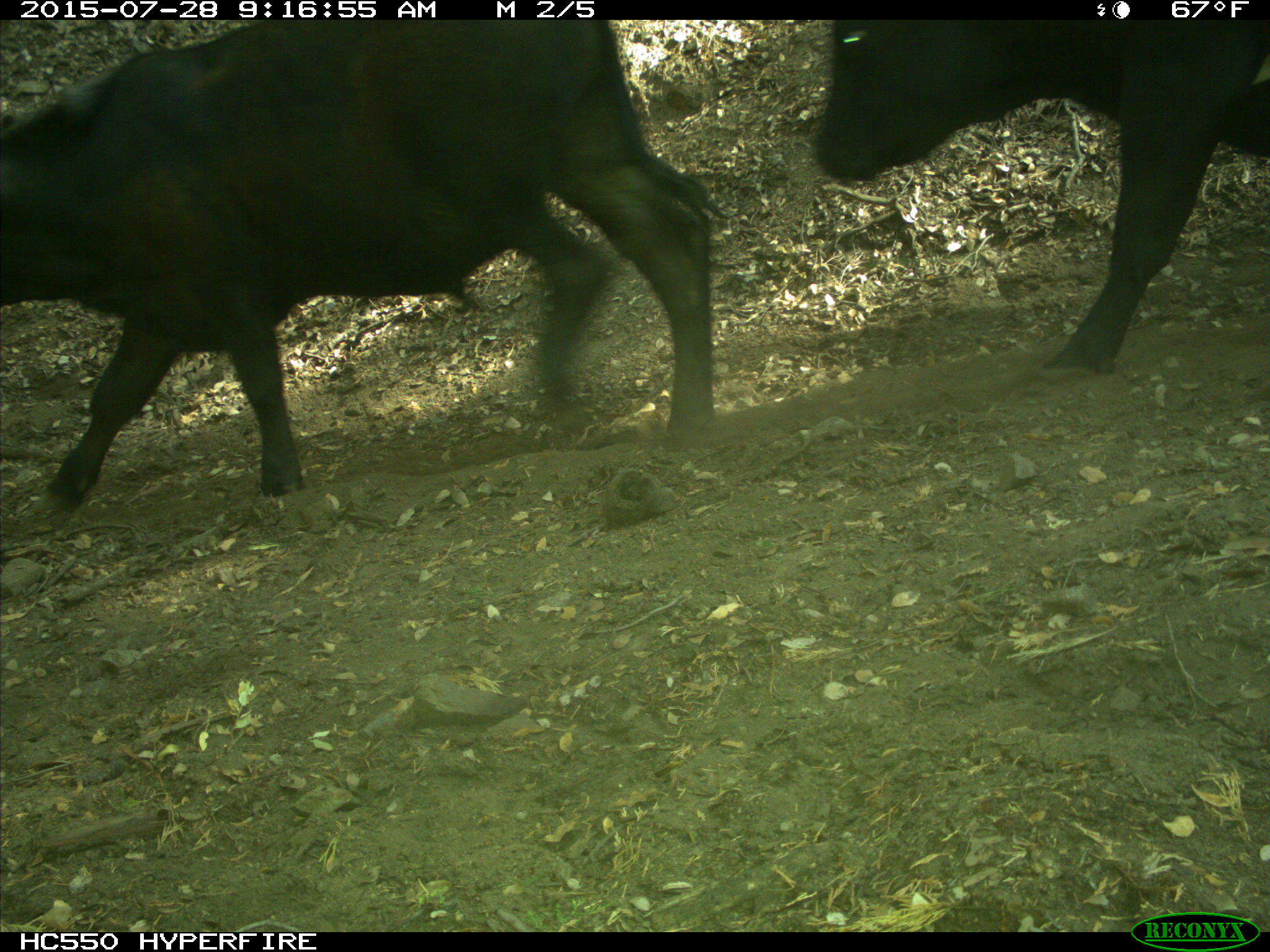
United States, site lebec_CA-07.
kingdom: Animalia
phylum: Chordata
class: Mammalia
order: Artiodactyla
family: Bovidae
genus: Bos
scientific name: Bos taurus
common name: domestic cow